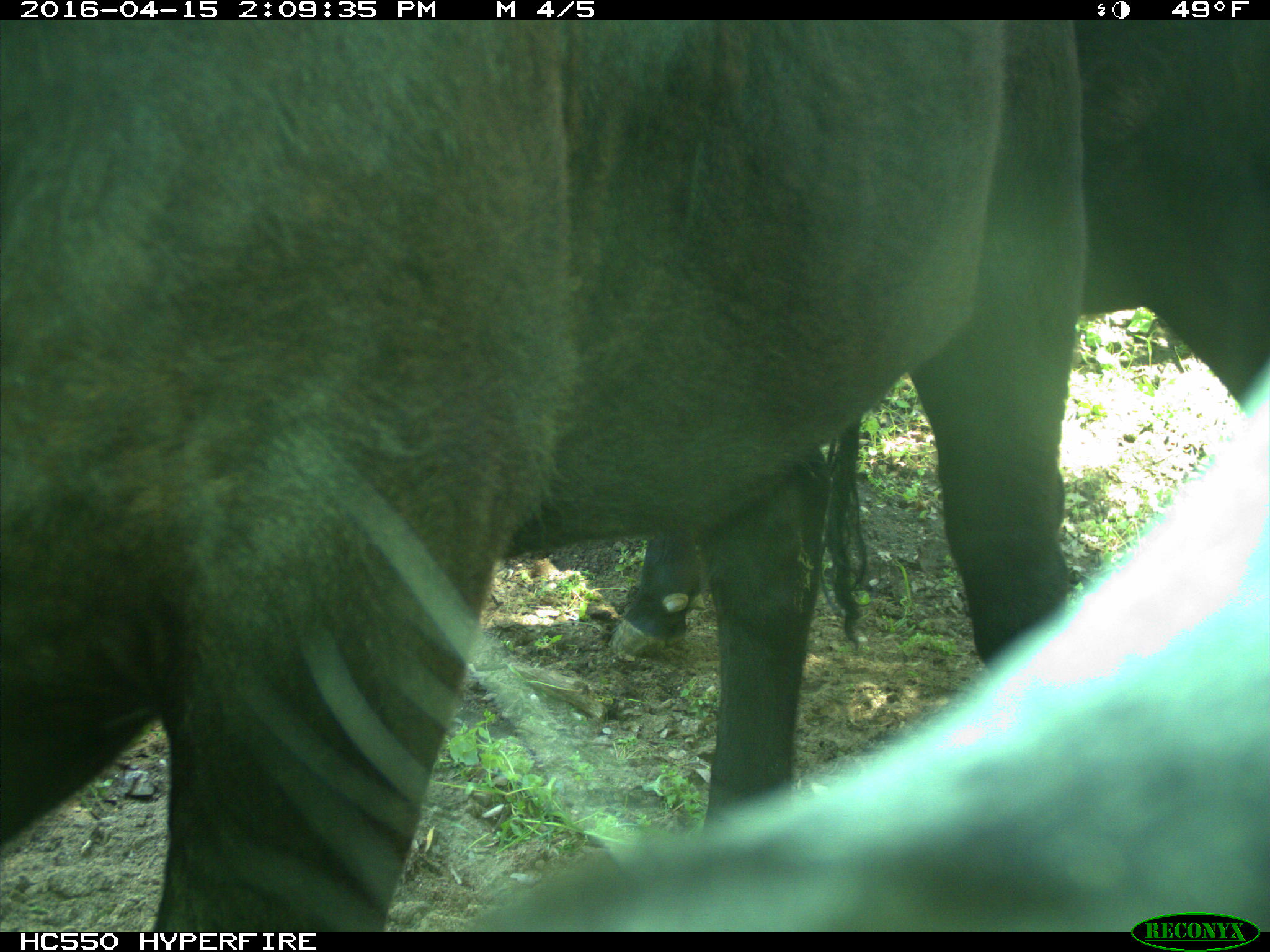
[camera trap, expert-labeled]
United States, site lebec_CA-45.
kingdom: Animalia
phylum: Chordata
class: Mammalia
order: Artiodactyla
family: Bovidae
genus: Bos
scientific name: Bos taurus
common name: domestic cow